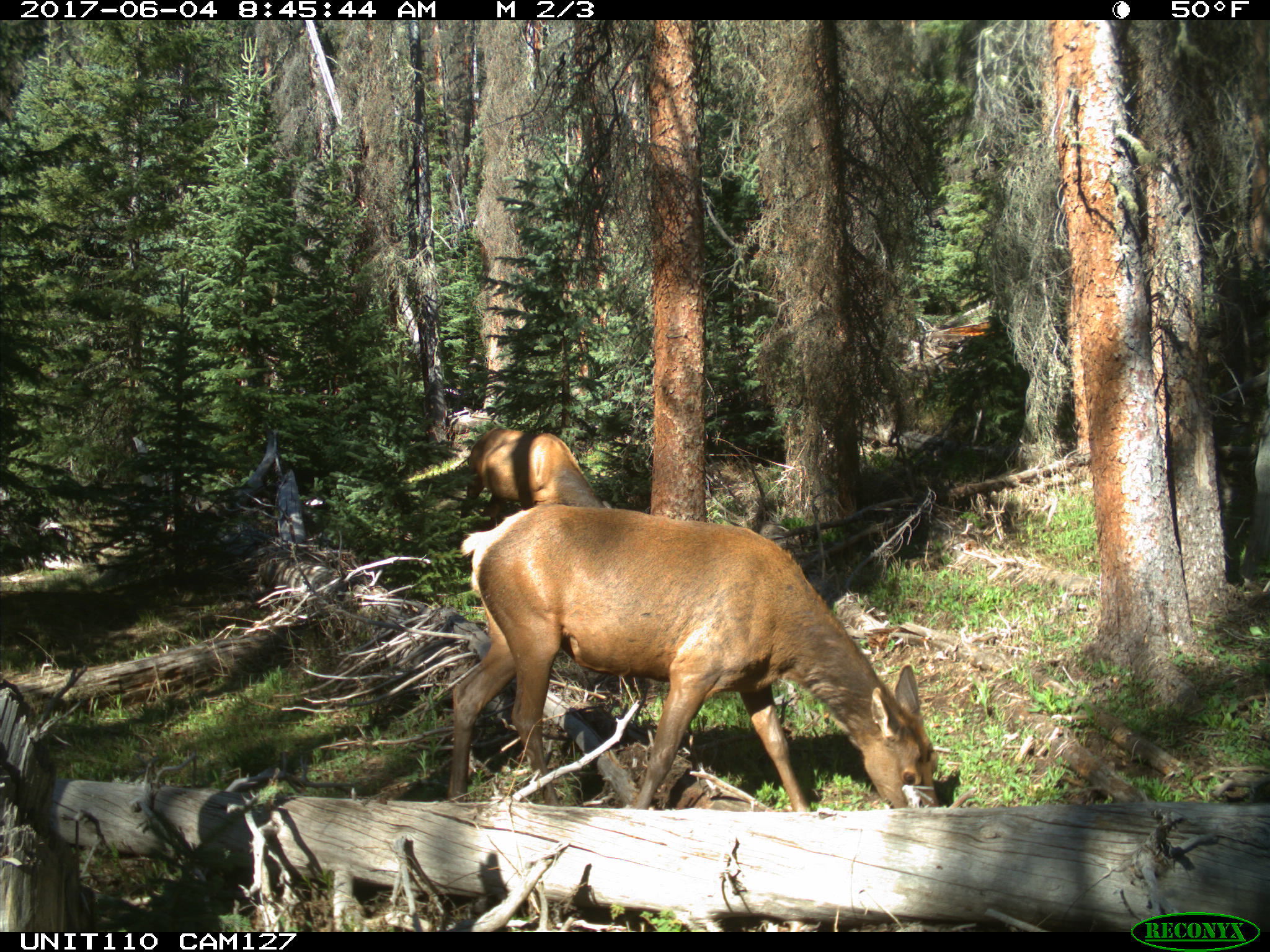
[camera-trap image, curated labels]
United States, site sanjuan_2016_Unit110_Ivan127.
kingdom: Animalia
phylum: Chordata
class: Mammalia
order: Artiodactyla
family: Cervidae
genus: Cervus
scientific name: Cervus elaphus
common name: red deer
Cervus elaphus (red deer).